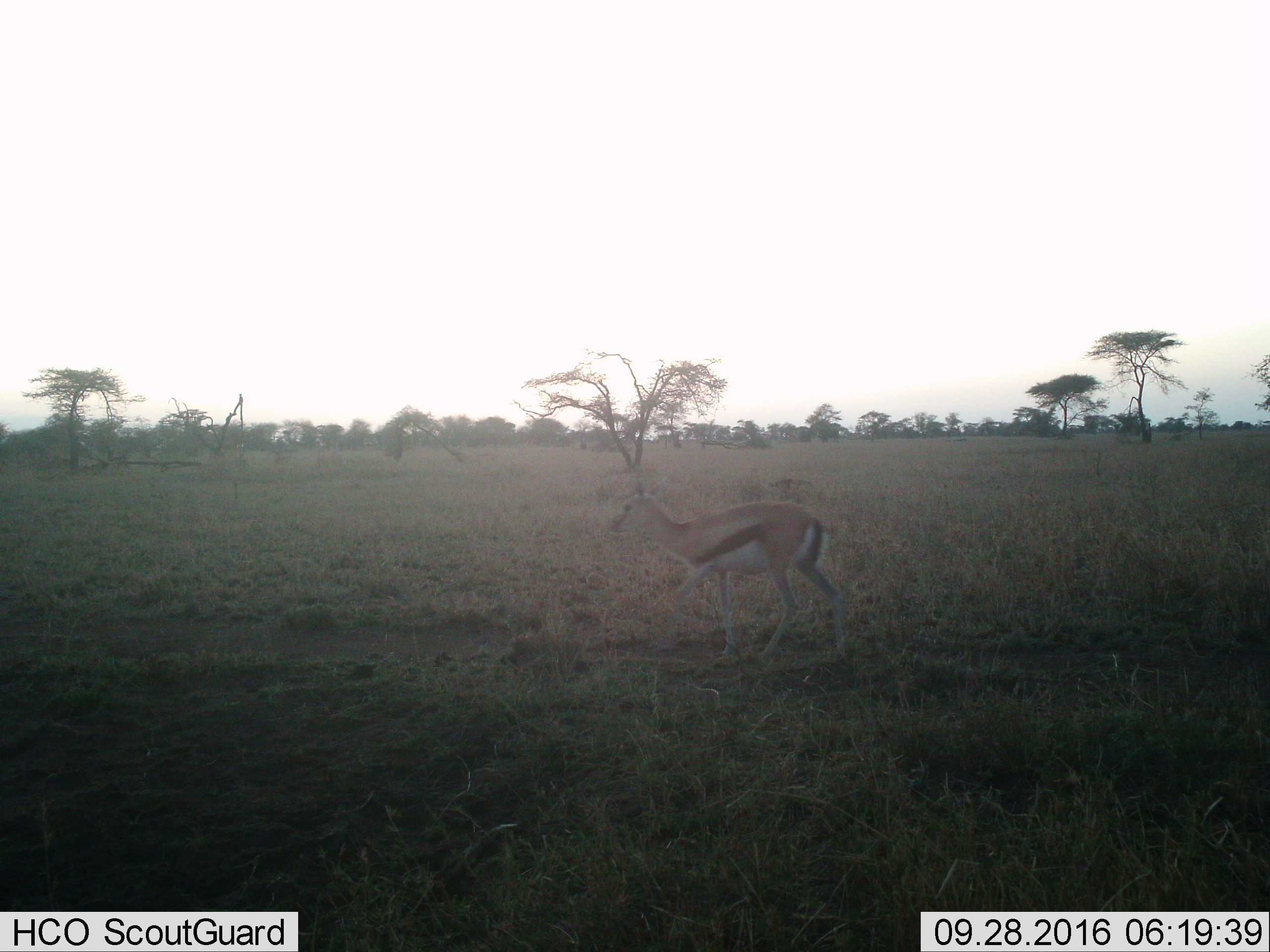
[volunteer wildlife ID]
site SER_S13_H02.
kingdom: Animalia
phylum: Chordata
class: Mammalia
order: Artiodactyla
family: Bovidae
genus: Eudorcas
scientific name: Eudorcas thomsonii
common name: thomson's gazelle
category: gazellethomsons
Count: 1.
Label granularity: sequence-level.